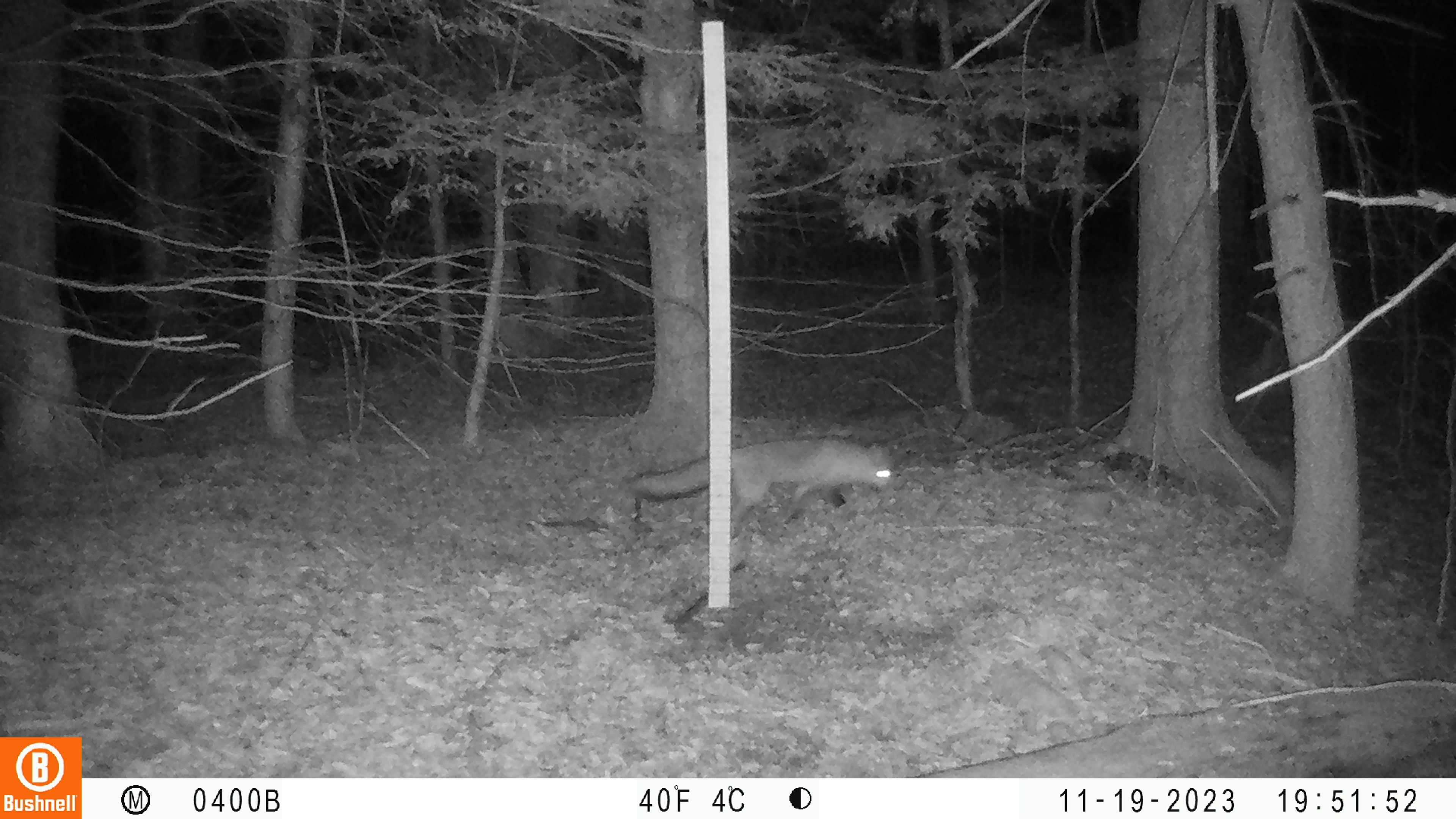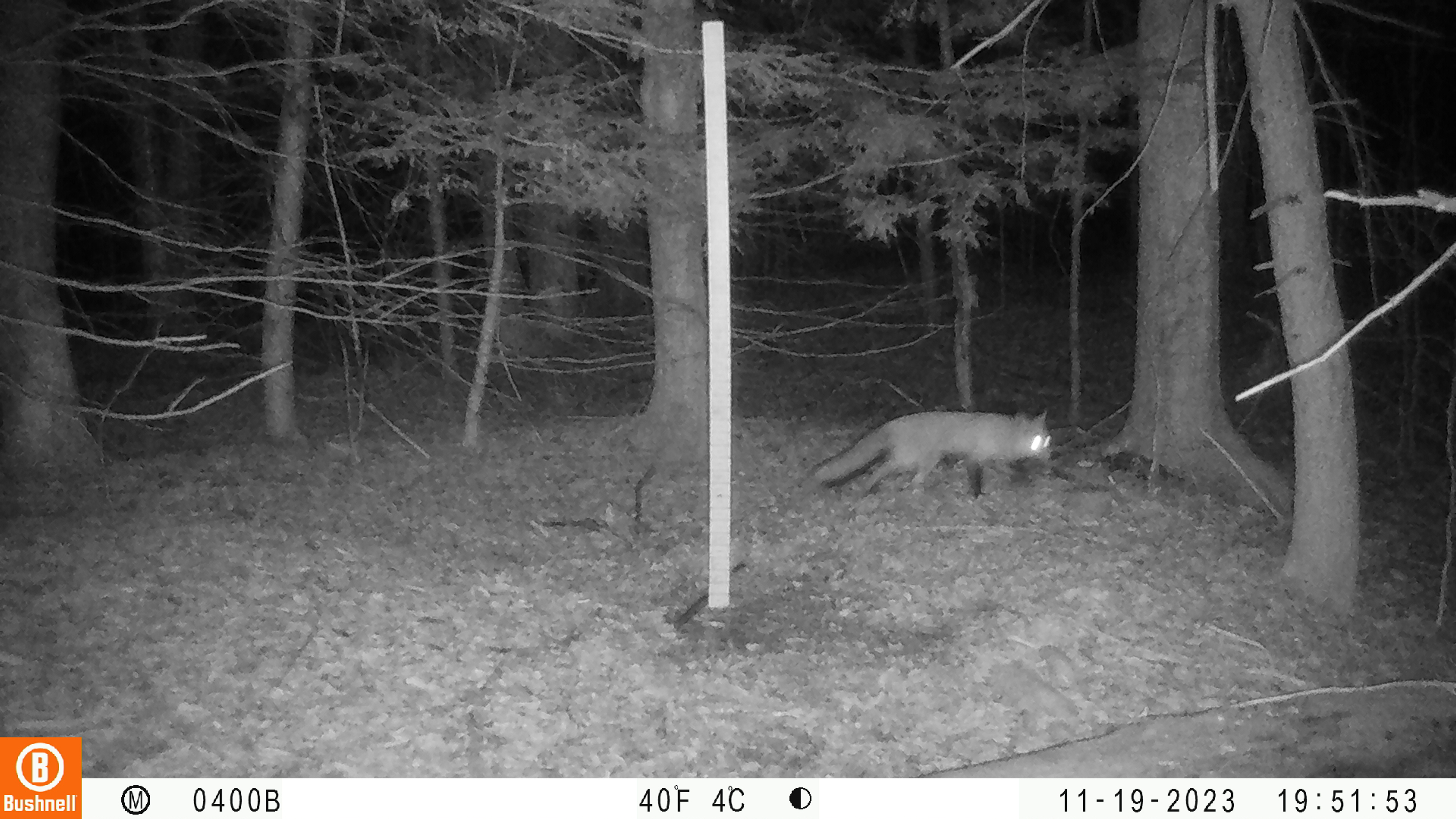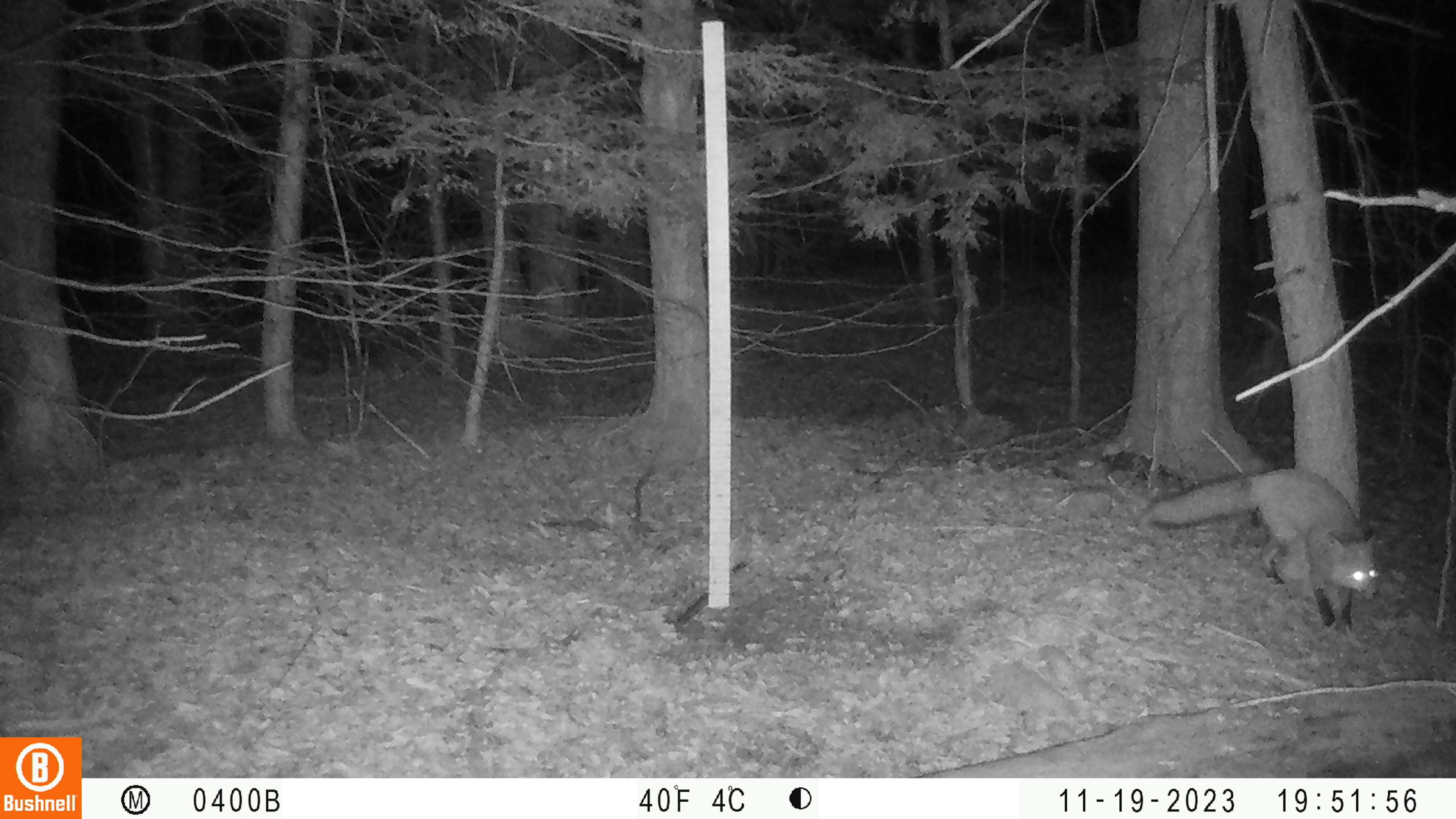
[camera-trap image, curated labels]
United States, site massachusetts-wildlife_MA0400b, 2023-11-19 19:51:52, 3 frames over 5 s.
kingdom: Animalia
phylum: Chordata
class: Mammalia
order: Carnivora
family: Canidae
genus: Vulpes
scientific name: Vulpes vulpes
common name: red fox